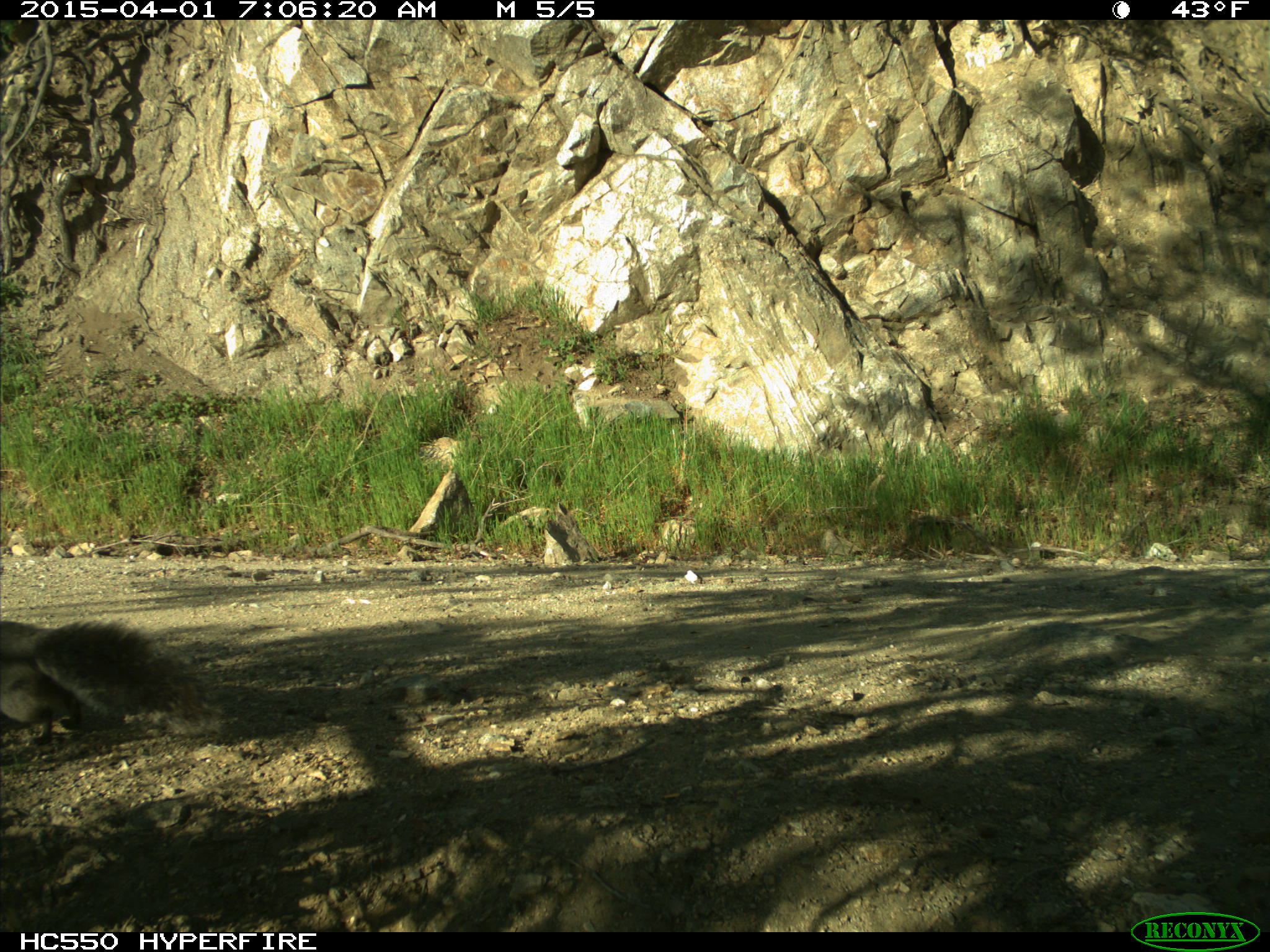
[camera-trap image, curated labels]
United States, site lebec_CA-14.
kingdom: Animalia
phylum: Chordata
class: Mammalia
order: Rodentia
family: Sciuridae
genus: Sciurus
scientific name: Sciurus carolinensis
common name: eastern gray squirrel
Sciurus carolinensis (eastern gray squirrel).